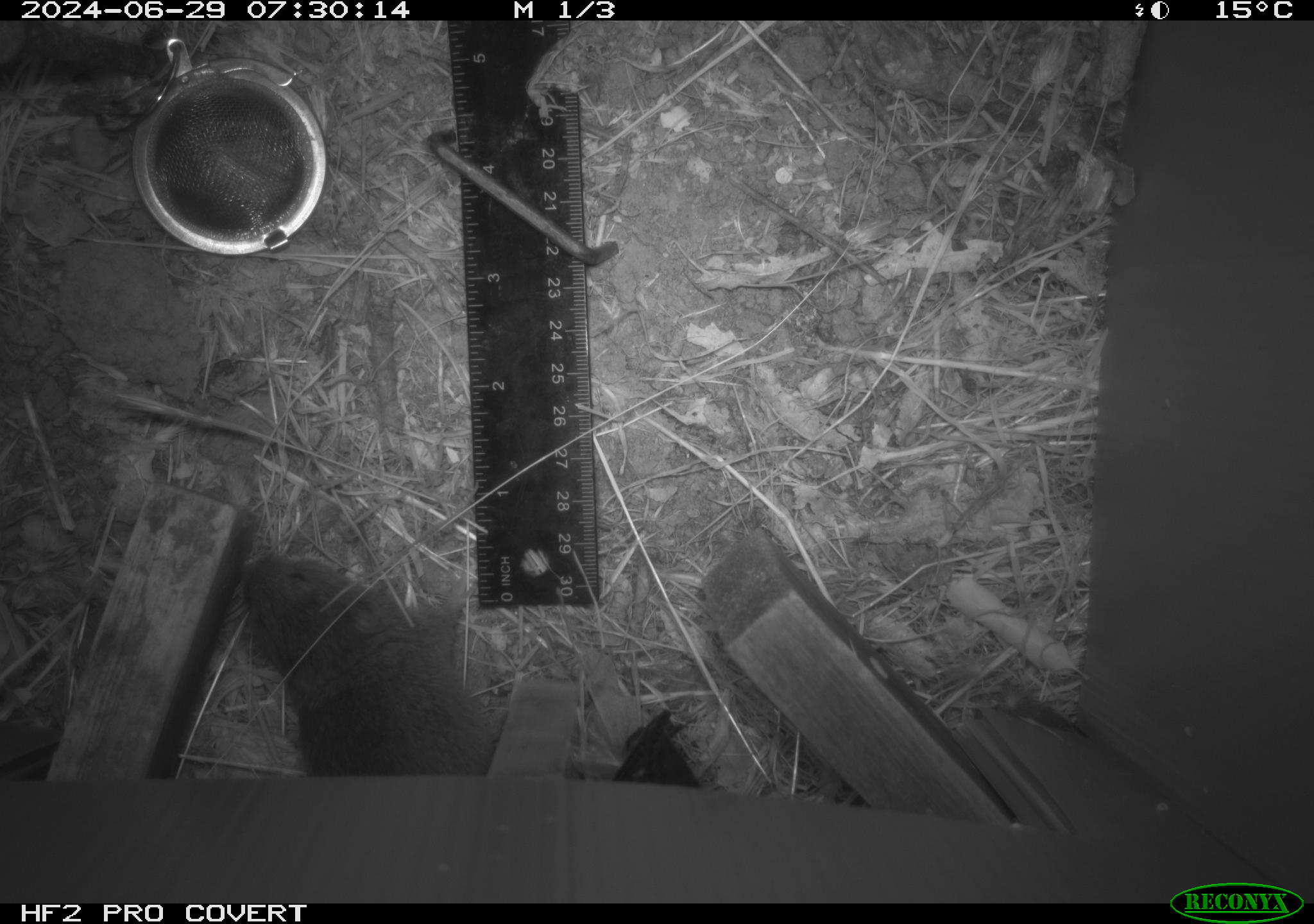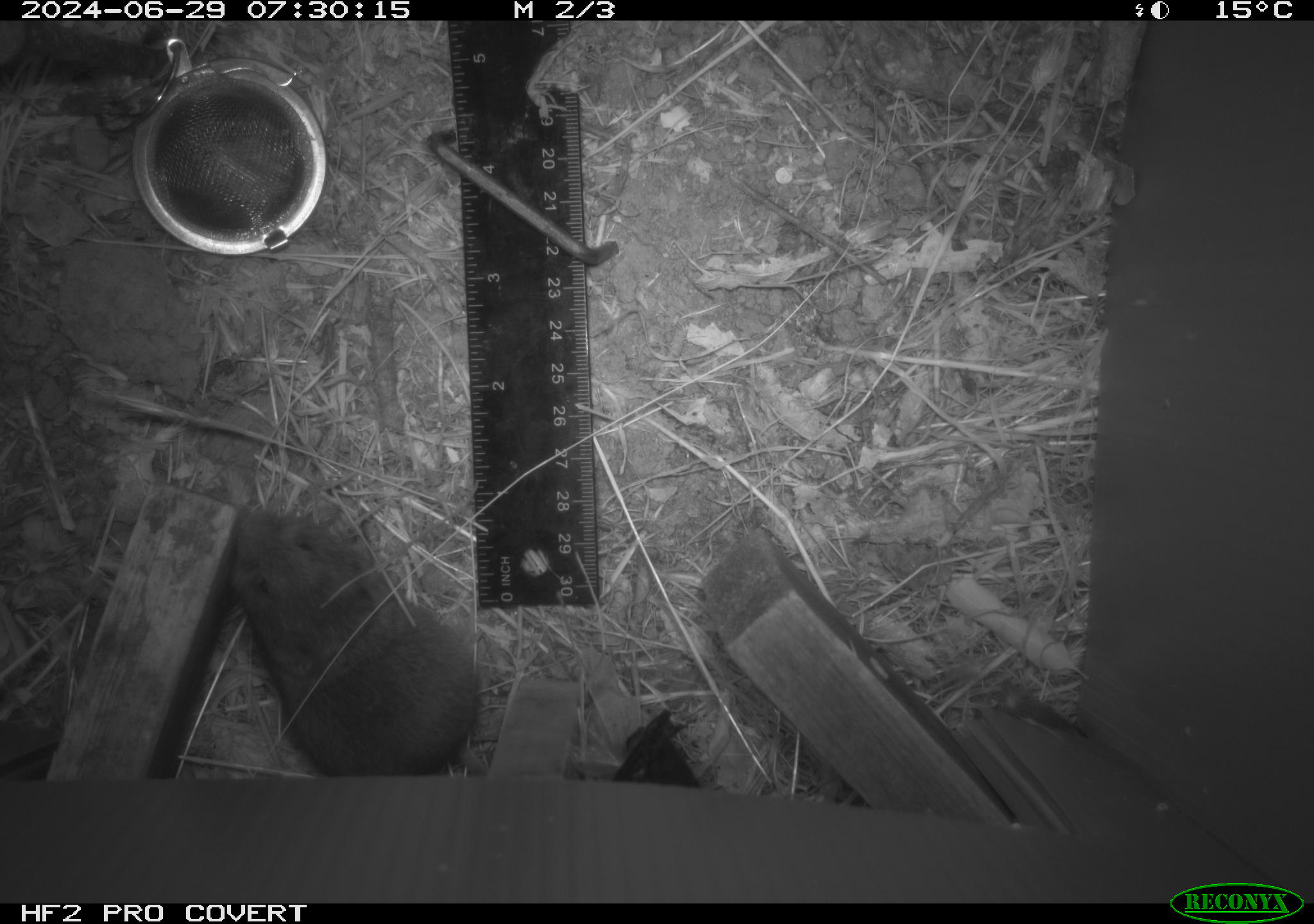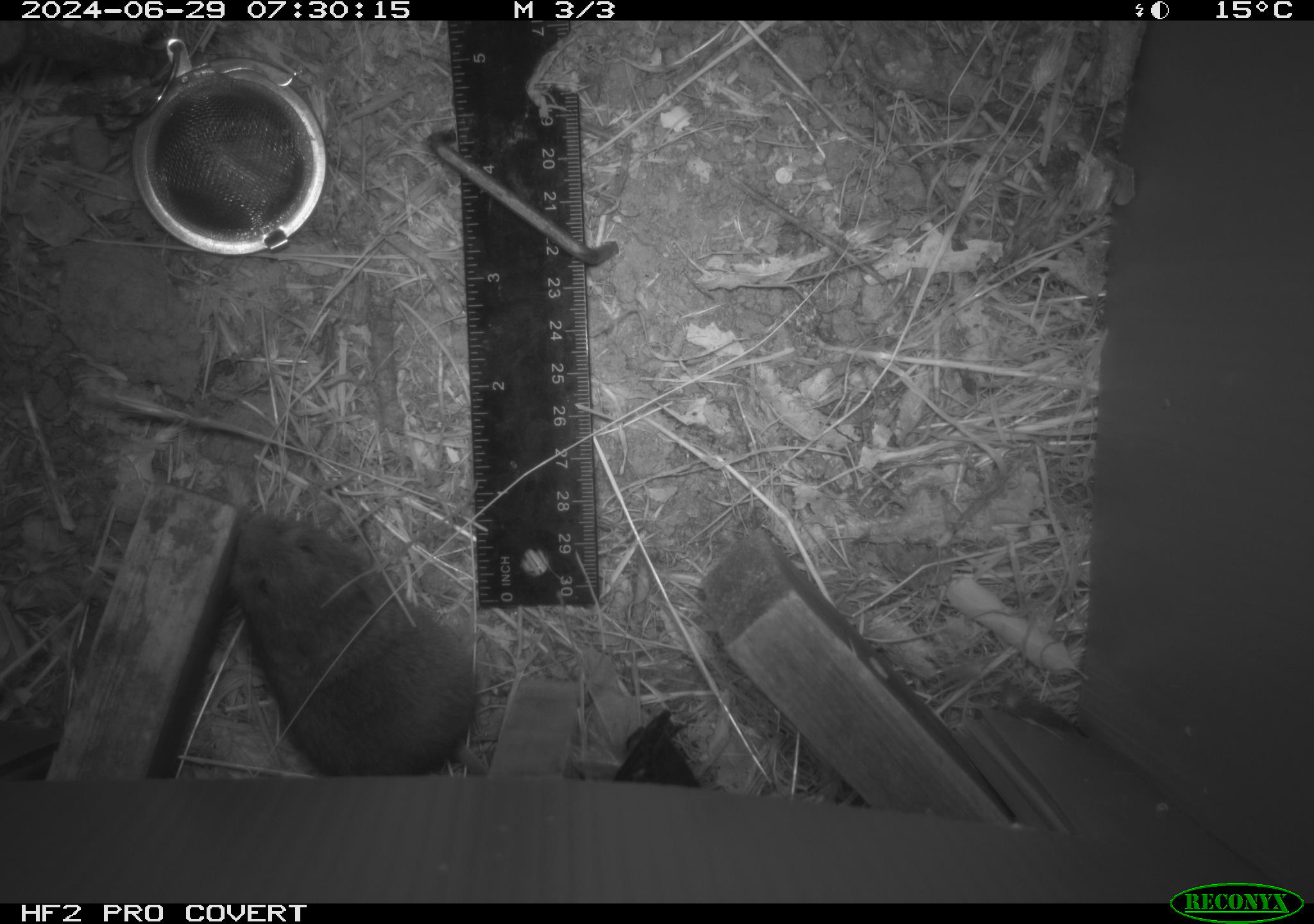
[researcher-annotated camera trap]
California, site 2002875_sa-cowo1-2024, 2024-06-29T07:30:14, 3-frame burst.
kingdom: Animalia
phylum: Chordata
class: Mammalia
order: Rodentia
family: Cricetidae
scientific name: Arvicolinae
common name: voles, lemmings, and muskrats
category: arvicolinae subfamily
Arvicolinae subfamily (voles, lemmings, and muskrats) (Arvicolinae).